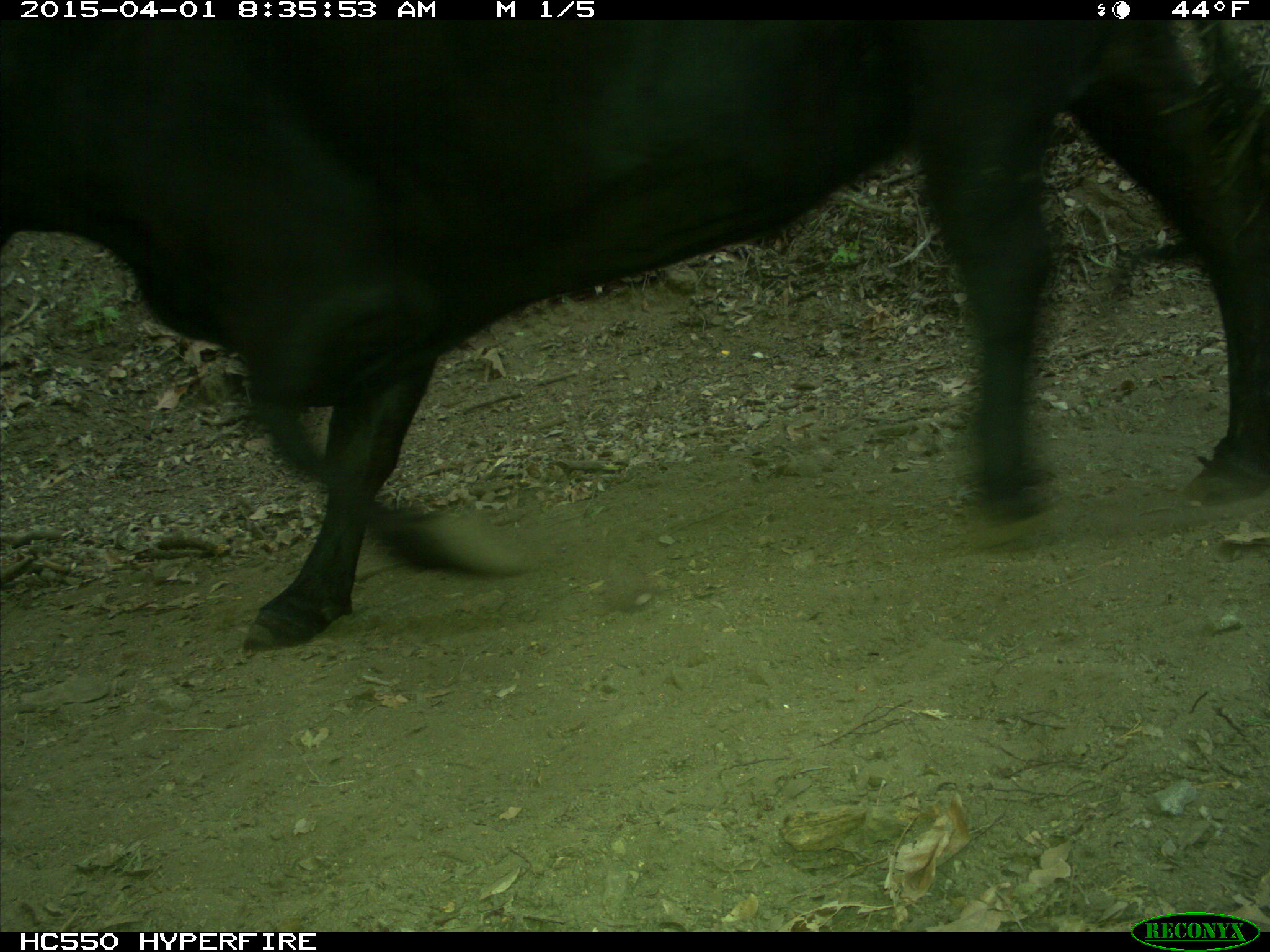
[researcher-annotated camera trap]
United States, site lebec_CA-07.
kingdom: Animalia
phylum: Chordata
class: Mammalia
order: Artiodactyla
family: Bovidae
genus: Bos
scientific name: Bos taurus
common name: domestic cow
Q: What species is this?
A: Bos taurus (domestic cow).